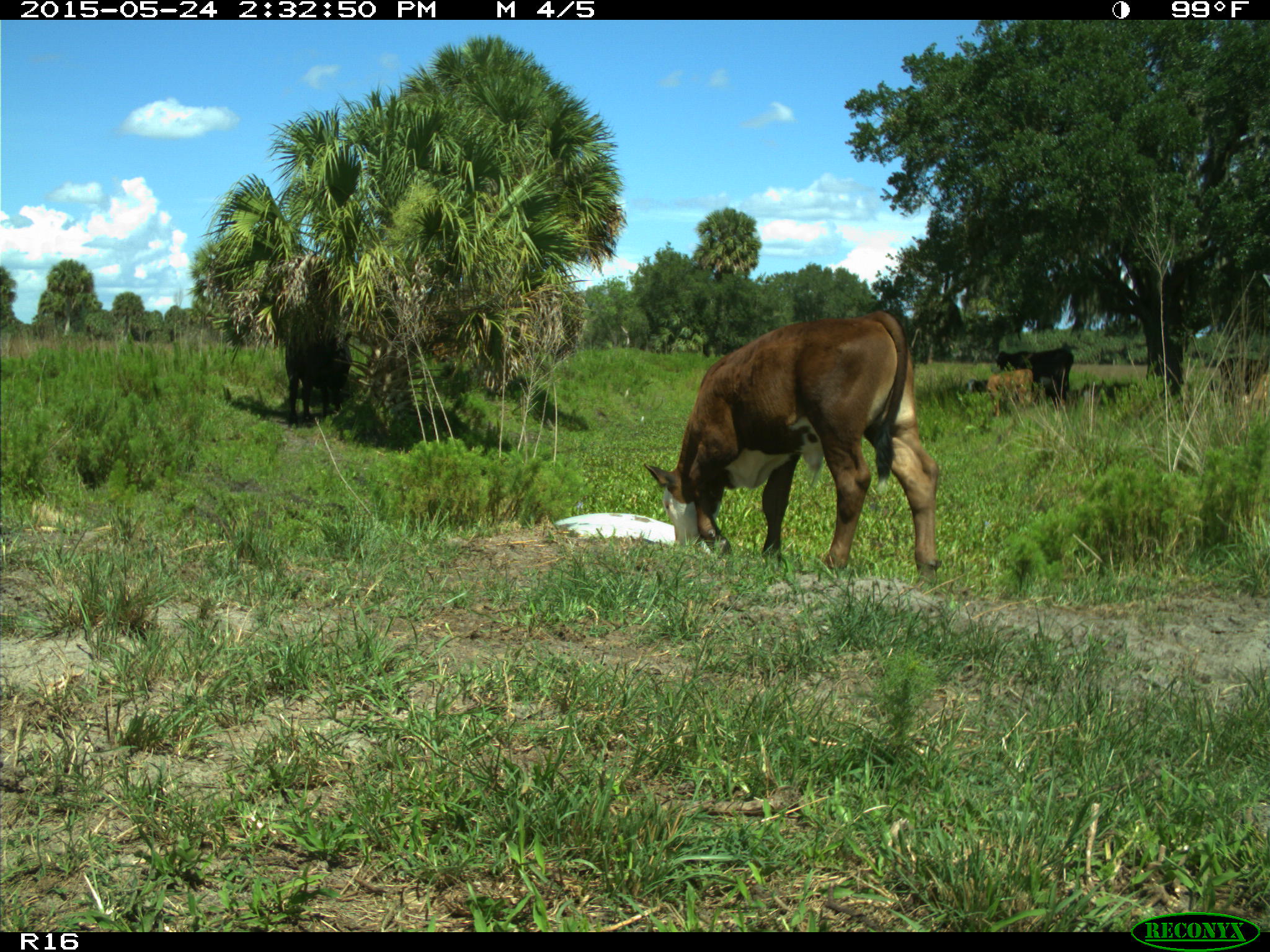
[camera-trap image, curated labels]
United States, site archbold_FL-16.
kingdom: Animalia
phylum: Chordata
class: Mammalia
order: Artiodactyla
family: Bovidae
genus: Bos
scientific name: Bos taurus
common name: domestic cow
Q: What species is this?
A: Bos taurus (domestic cow).